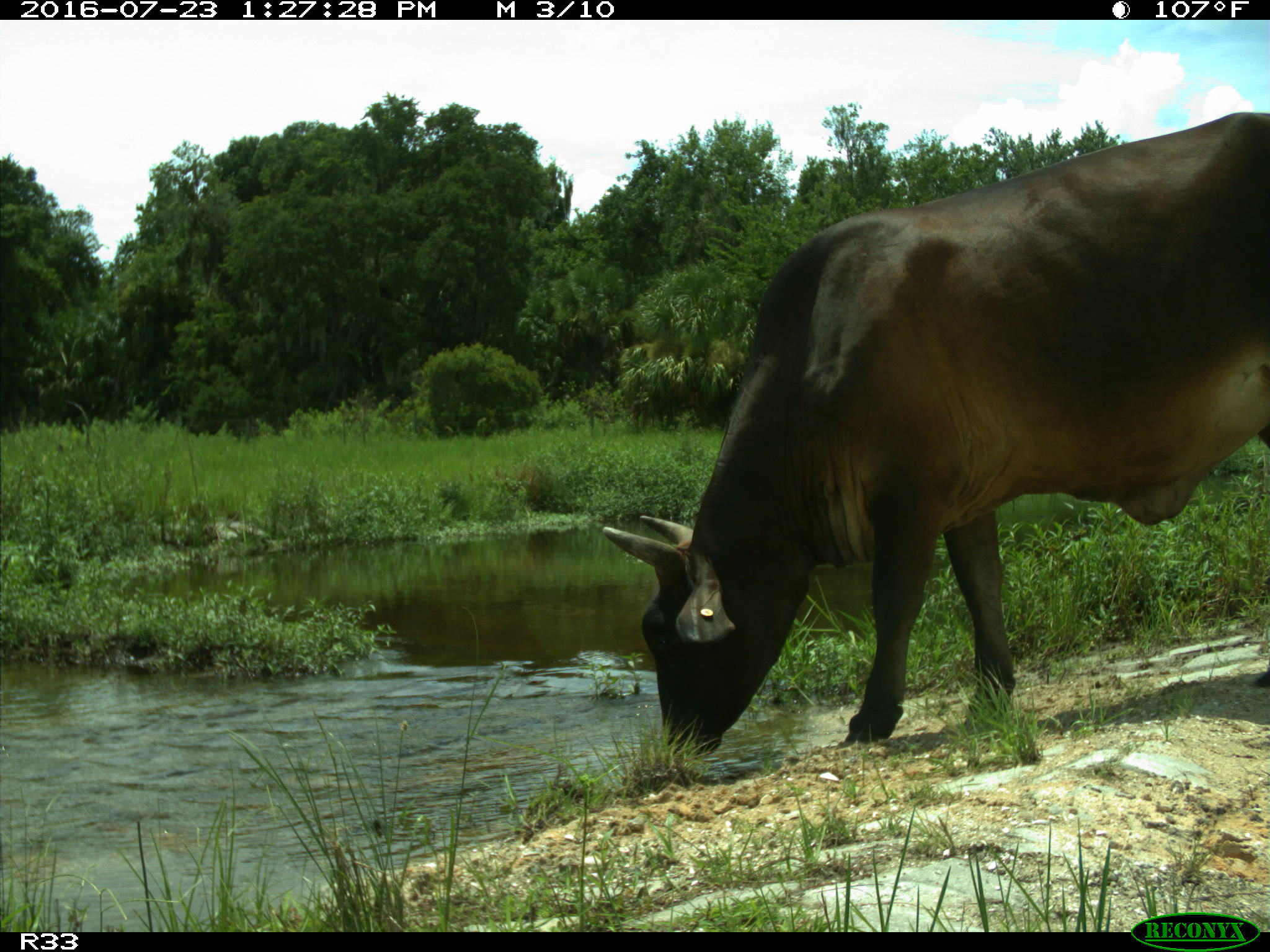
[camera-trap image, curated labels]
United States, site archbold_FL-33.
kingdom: Animalia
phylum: Chordata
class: Mammalia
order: Artiodactyla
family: Bovidae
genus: Bos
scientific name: Bos taurus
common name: domestic cow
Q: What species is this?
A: Bos taurus (domestic cow).